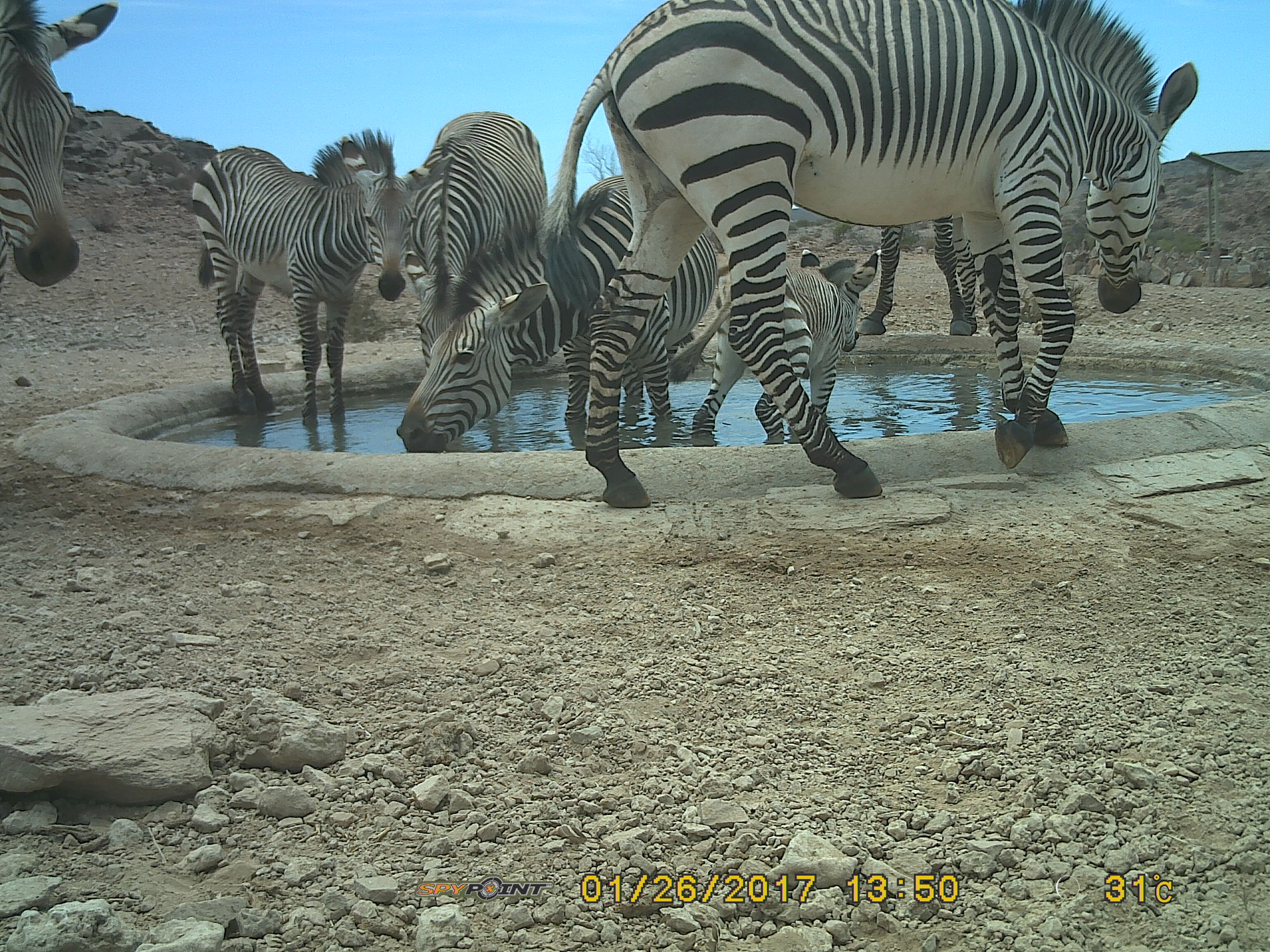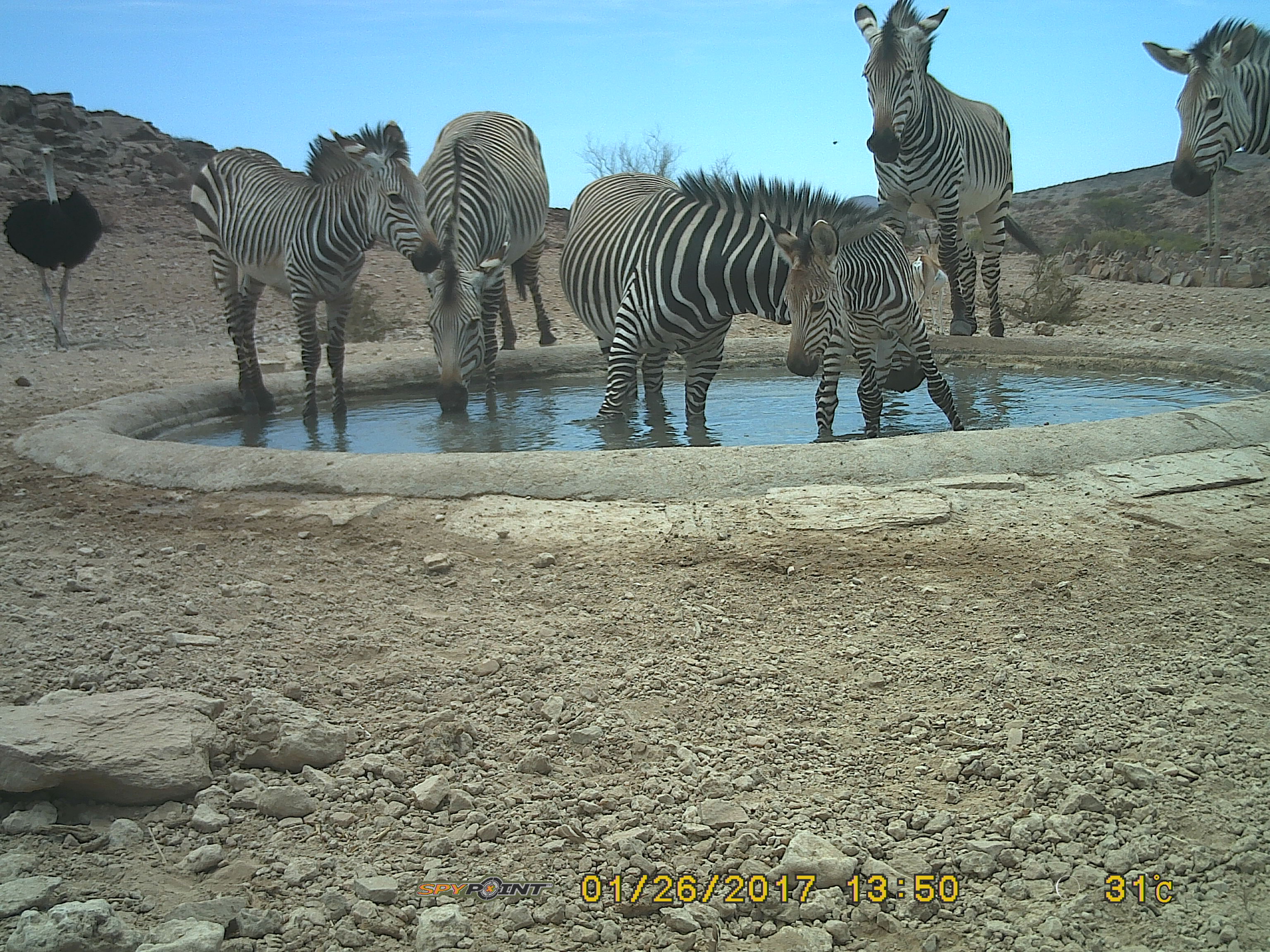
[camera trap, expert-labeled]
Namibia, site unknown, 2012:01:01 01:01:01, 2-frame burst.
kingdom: Animalia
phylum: Chordata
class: Mammalia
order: Perissodactyla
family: Equidae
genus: Equus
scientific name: Equus zebra hartmannae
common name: hartmann's mountain zebra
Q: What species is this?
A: Equus zebra hartmannae (hartmann's mountain zebra).